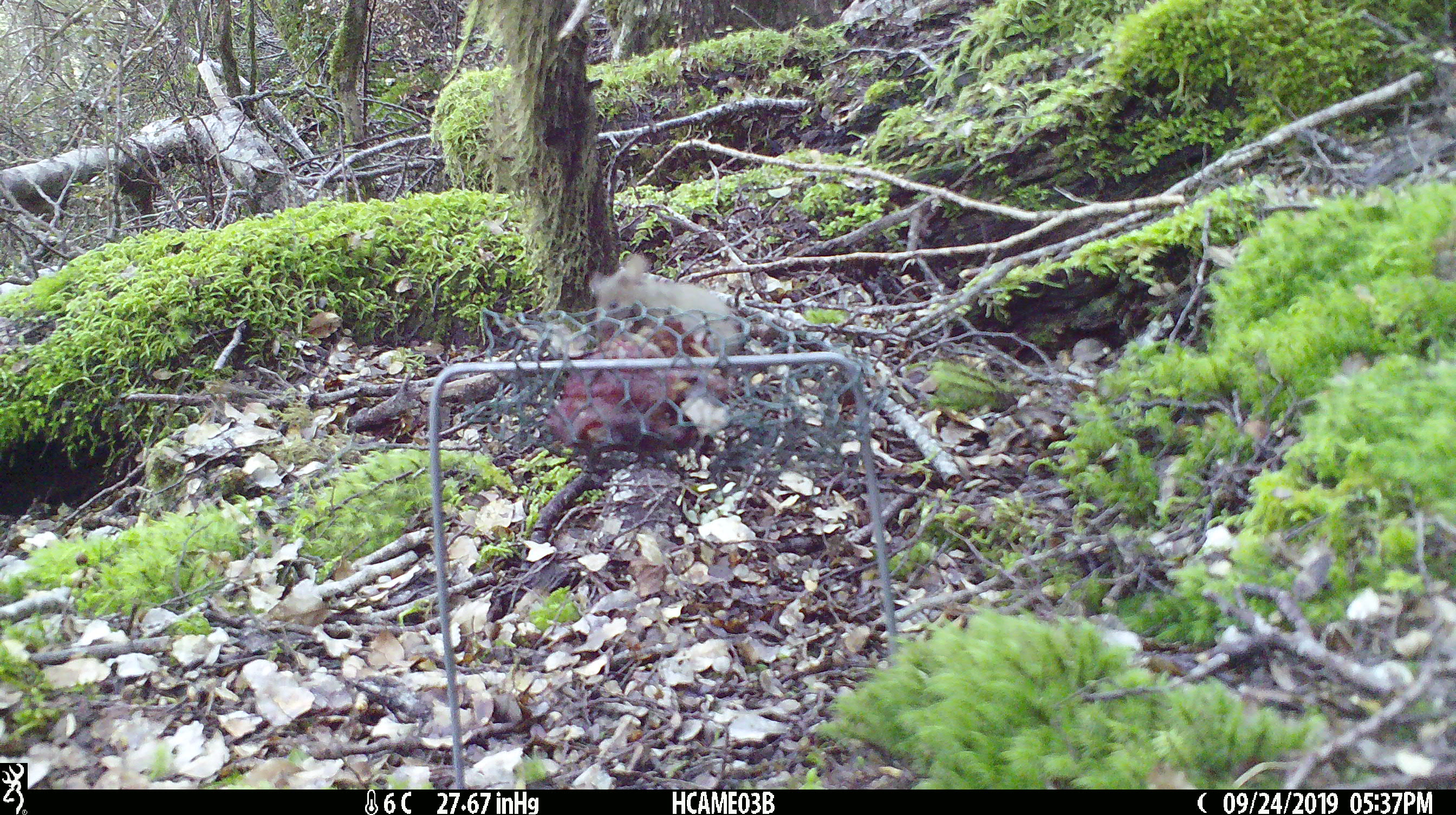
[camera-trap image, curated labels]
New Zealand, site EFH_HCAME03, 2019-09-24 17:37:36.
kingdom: Animalia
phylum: Chordata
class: Mammalia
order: Rodentia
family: Muridae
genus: Mus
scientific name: Mus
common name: mouse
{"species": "mouse (Mus)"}